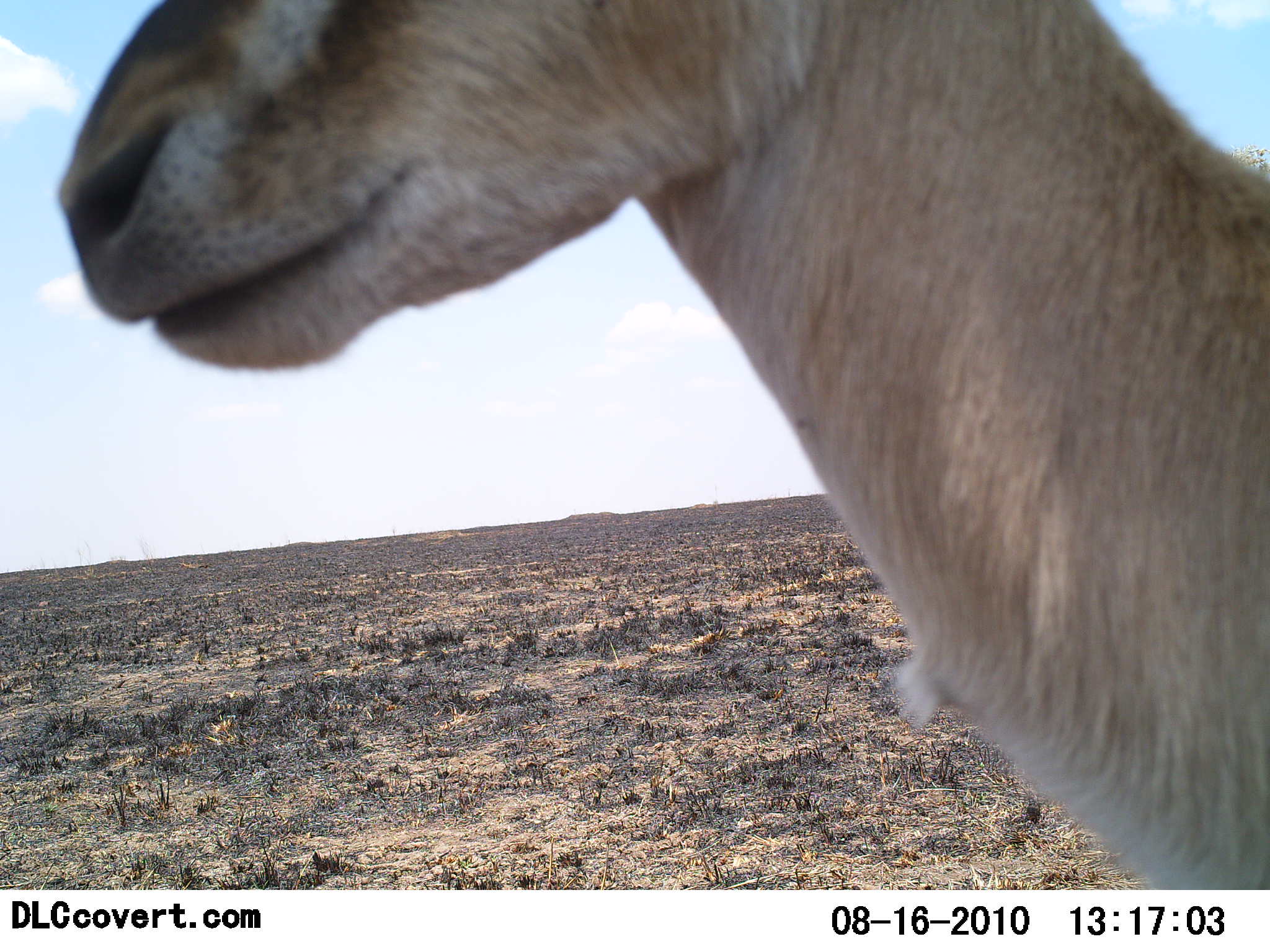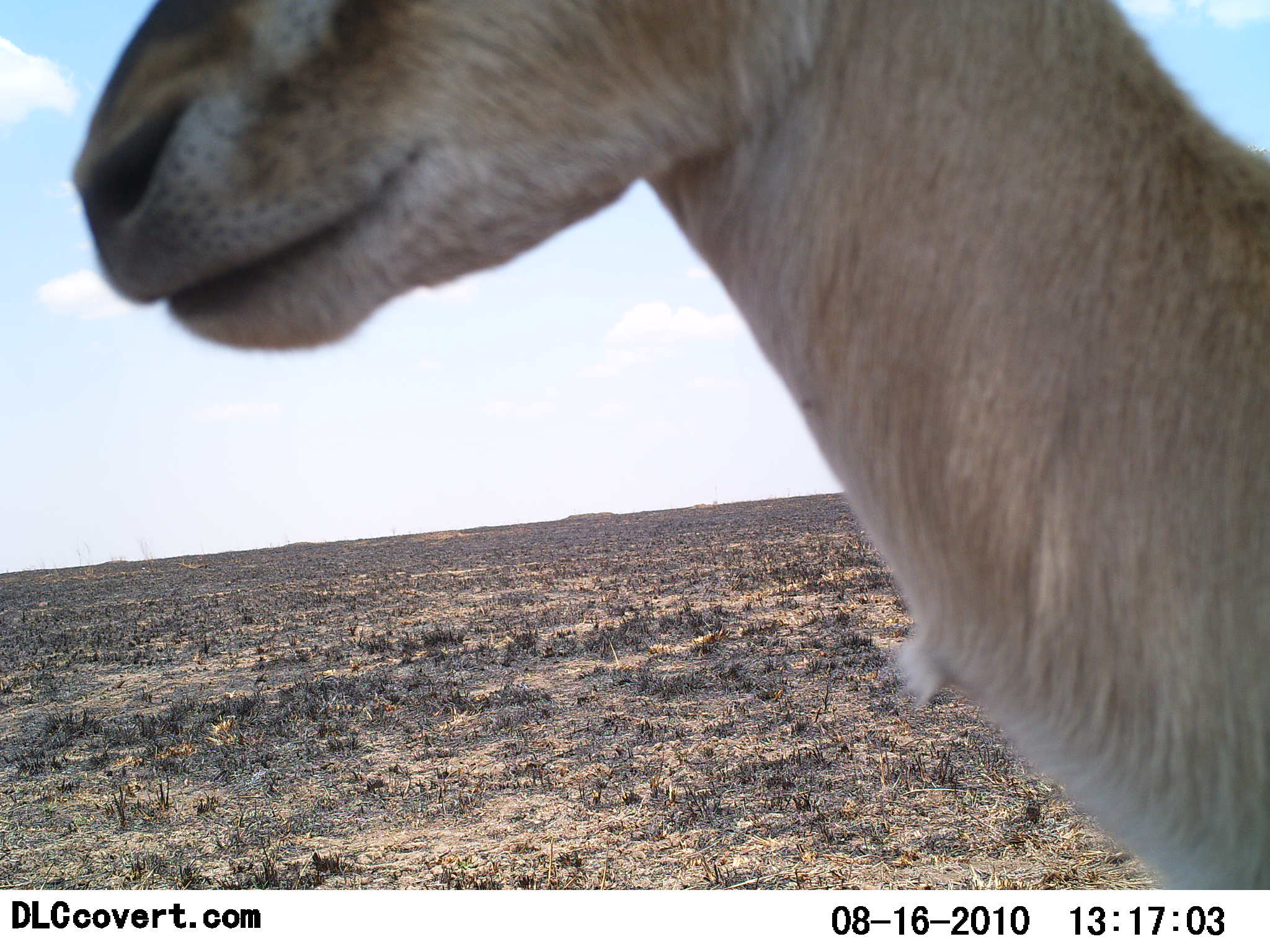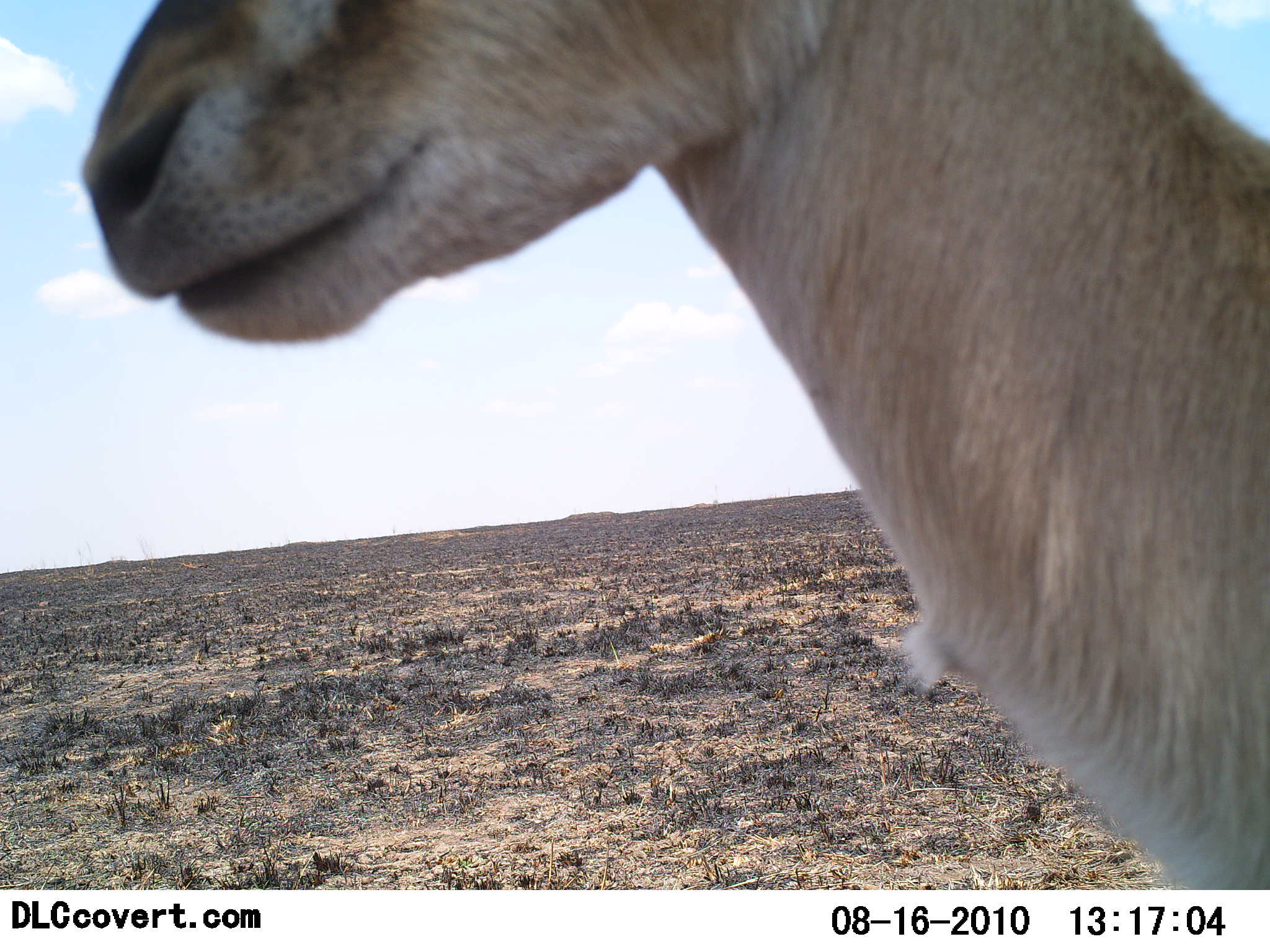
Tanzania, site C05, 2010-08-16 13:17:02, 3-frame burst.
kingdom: Animalia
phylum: Chordata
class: Mammalia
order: Artiodactyla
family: Bovidae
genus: Nanger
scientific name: Nanger granti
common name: grant's gazelle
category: gazellegrants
Gazellegrants (grant's gazelle) (Nanger granti), count 1. Behavior (volunteer vote fractions): standing 100%, resting 0%, moving 0%, interacting 0%. Young present (vote fraction): 0%. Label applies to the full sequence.